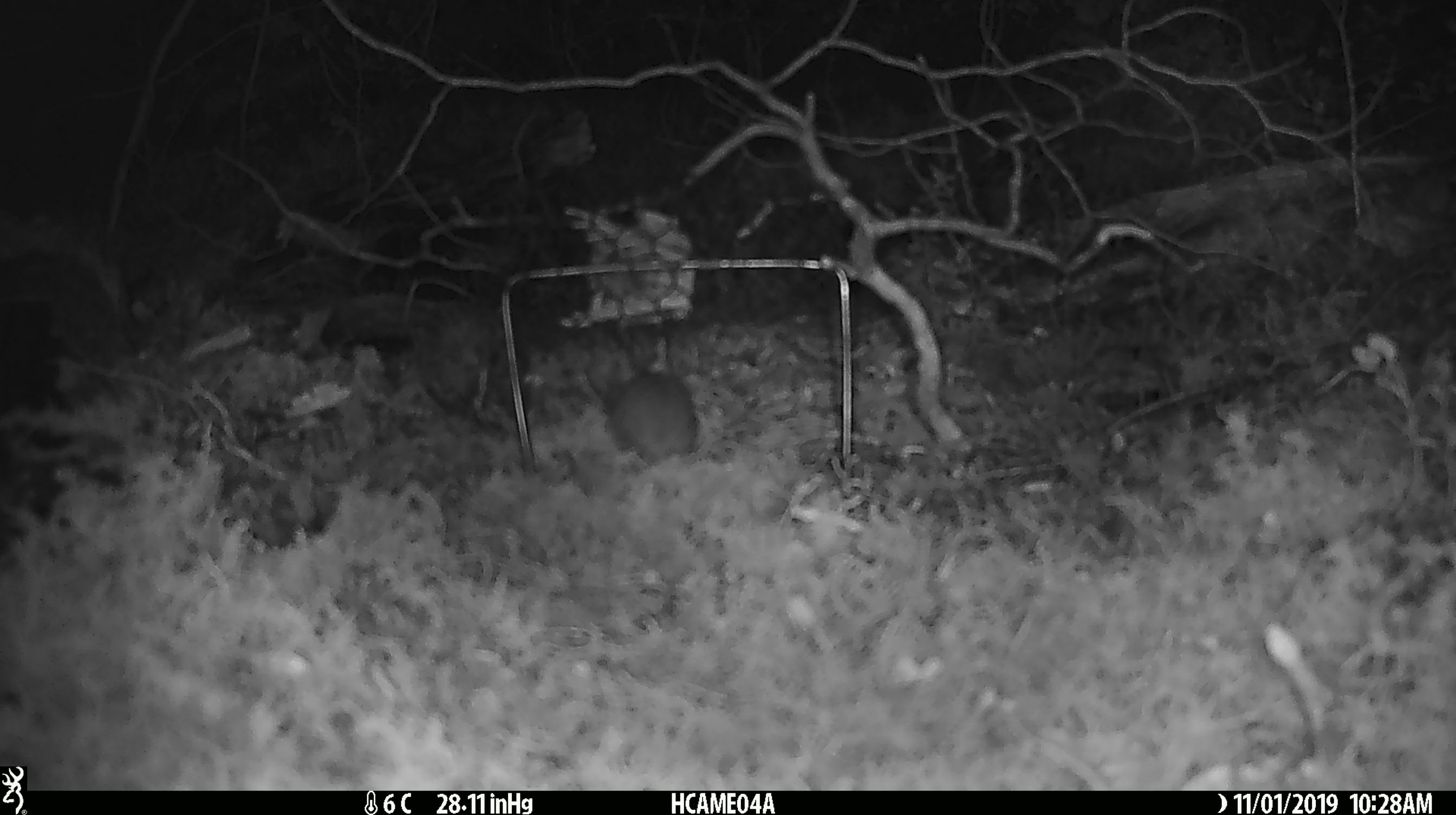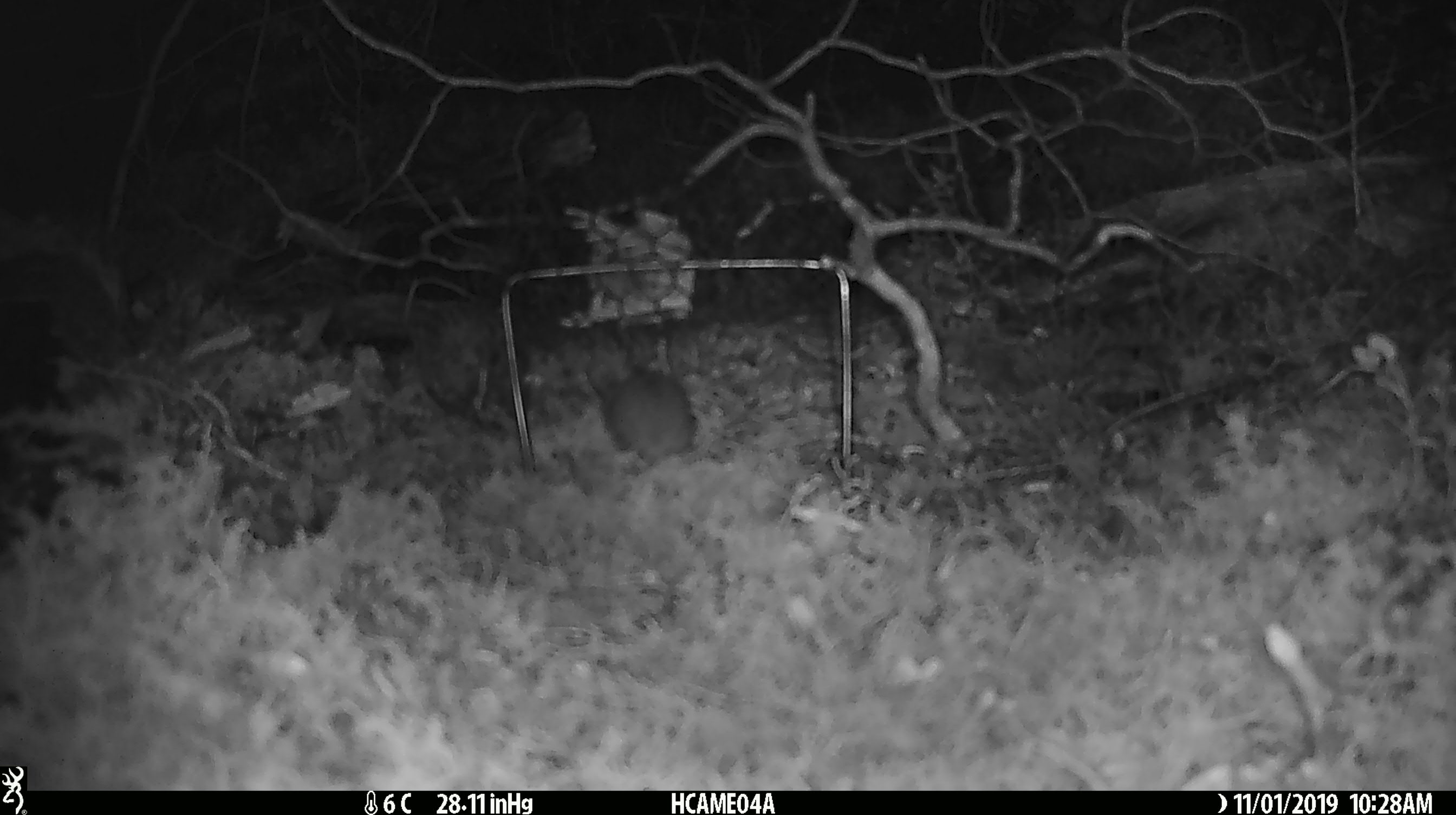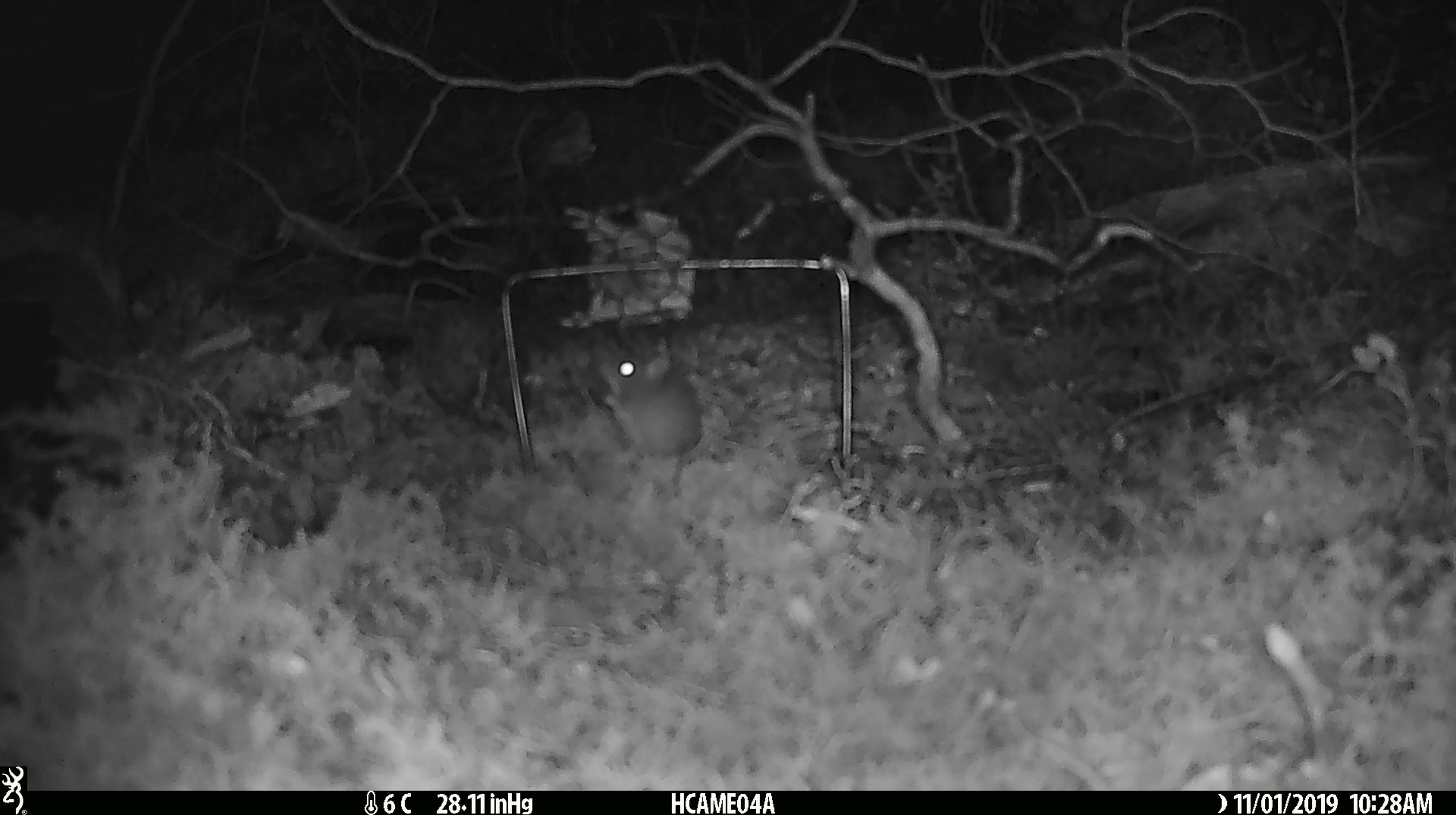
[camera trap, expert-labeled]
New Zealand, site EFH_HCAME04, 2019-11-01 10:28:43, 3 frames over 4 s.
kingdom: Animalia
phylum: Chordata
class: Mammalia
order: Rodentia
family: Muridae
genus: Mus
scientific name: Mus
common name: mouse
Mouse (Mus).